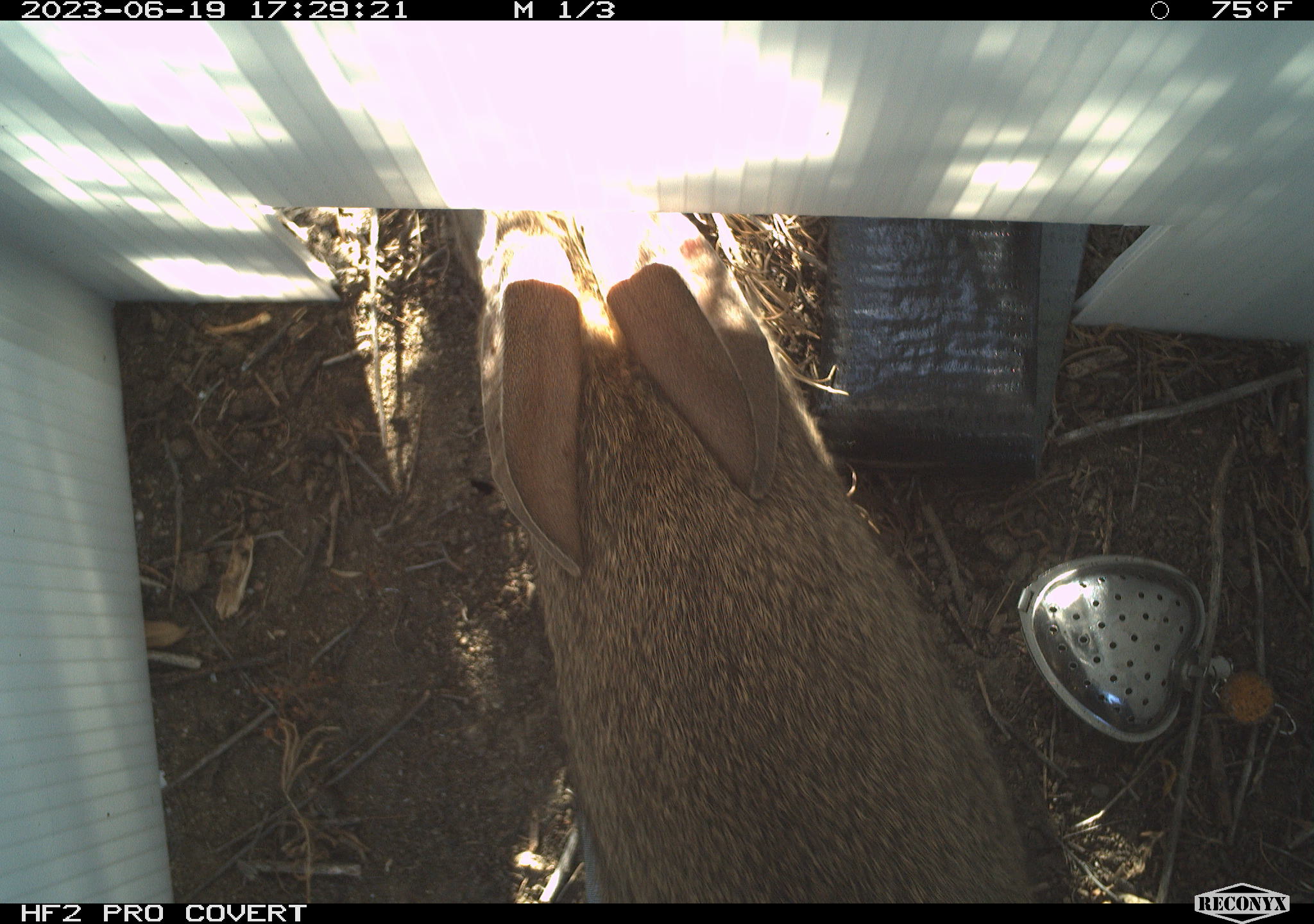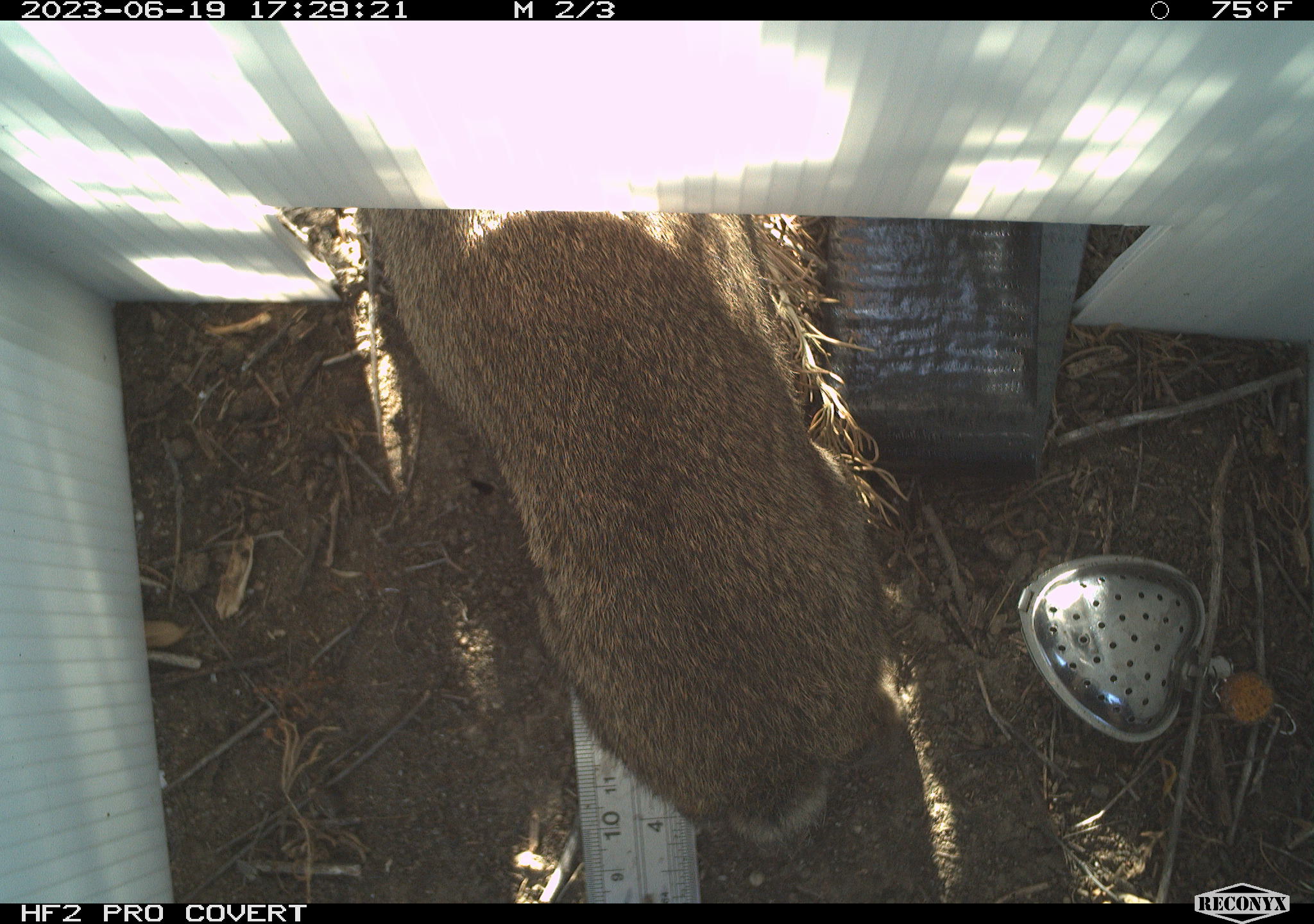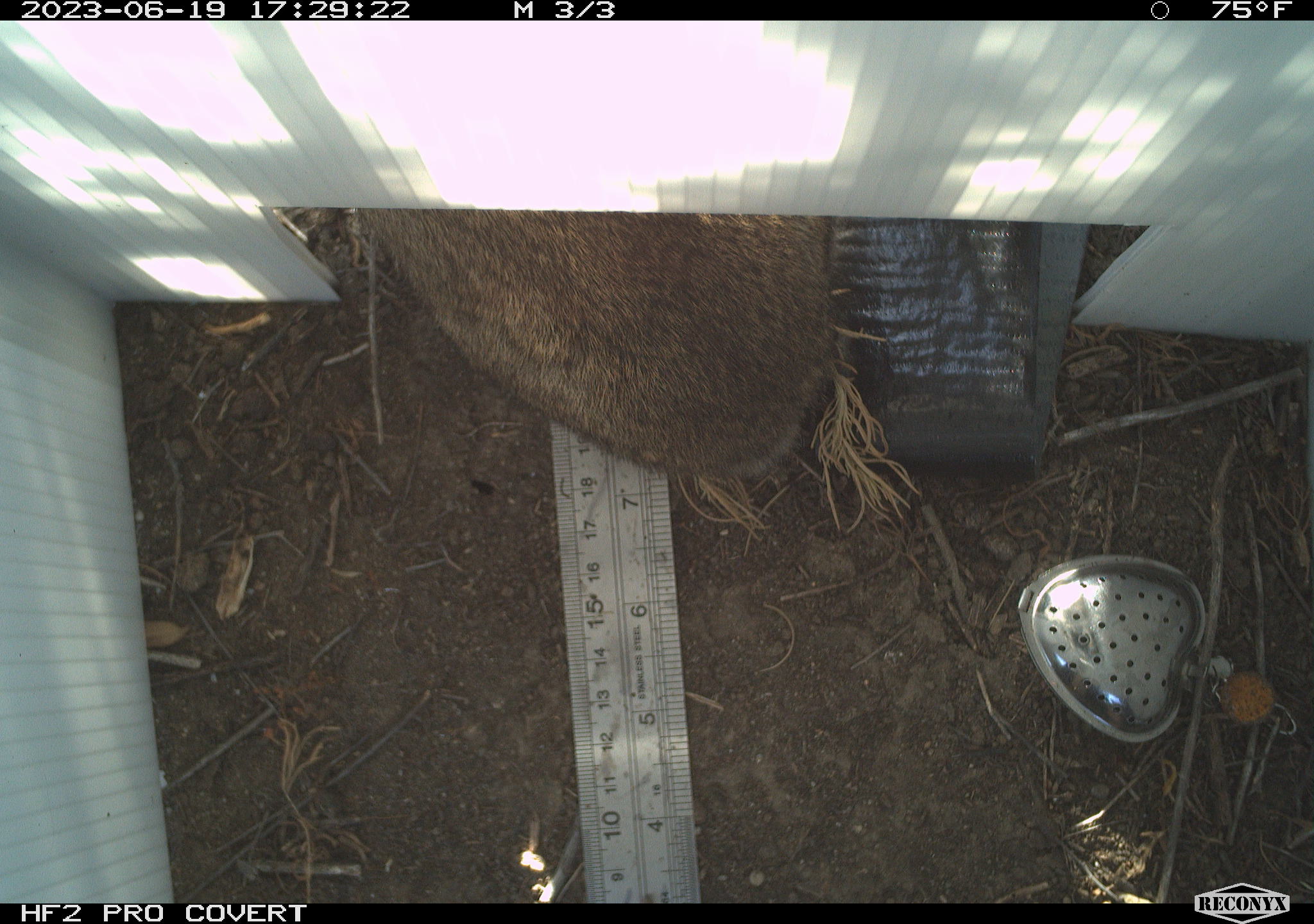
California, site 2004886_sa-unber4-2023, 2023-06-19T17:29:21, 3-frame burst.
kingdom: Animalia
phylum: Chordata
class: Mammalia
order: Lagomorpha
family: Leporidae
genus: Sylvilagus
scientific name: Sylvilagus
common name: cottontail rabbits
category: sylvilagus species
Sylvilagus species (cottontail rabbits) (Sylvilagus).